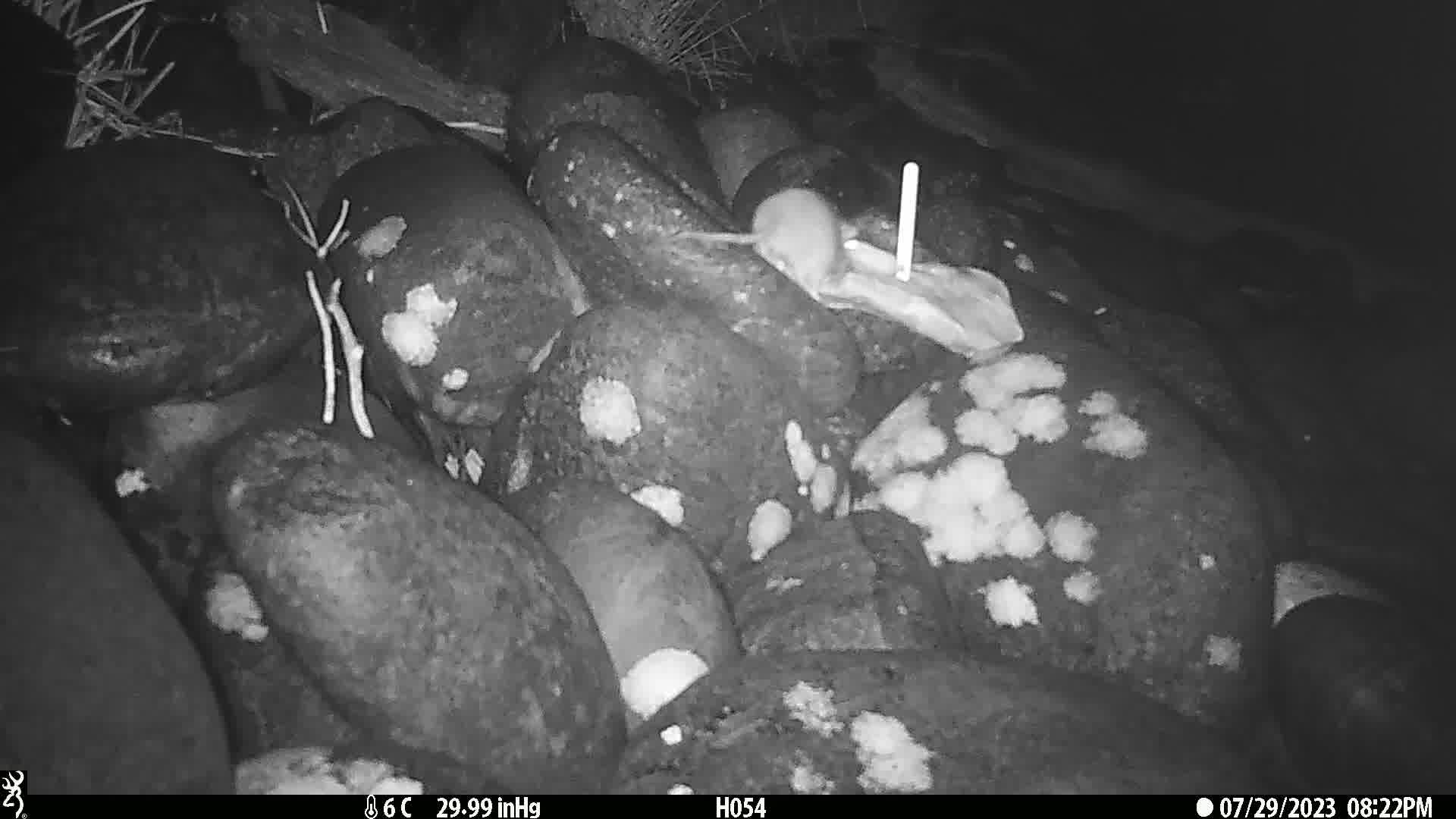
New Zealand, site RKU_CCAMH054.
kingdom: Animalia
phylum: Chordata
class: Mammalia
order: Rodentia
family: Muridae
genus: Rattus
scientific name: Rattus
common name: rat